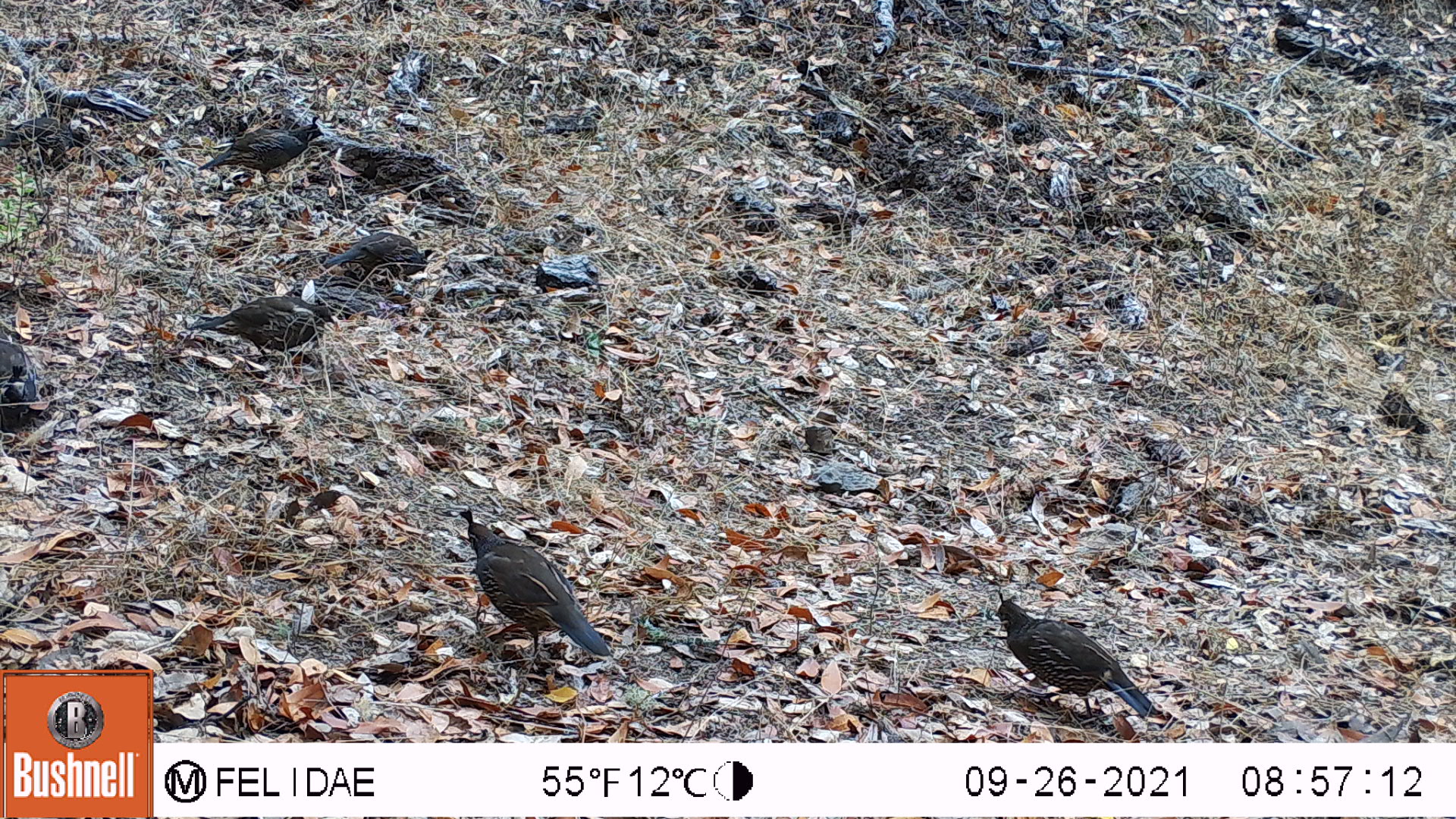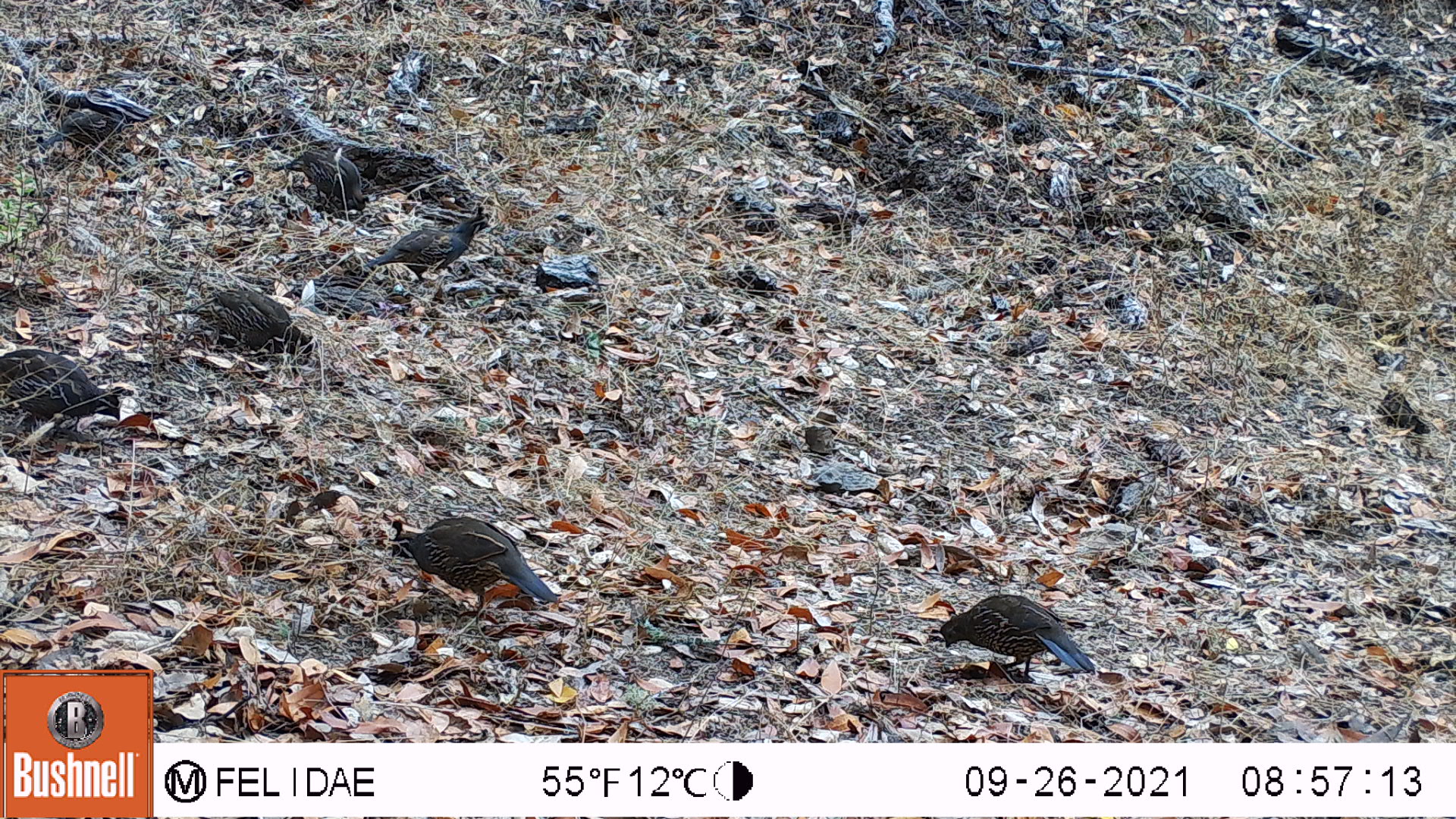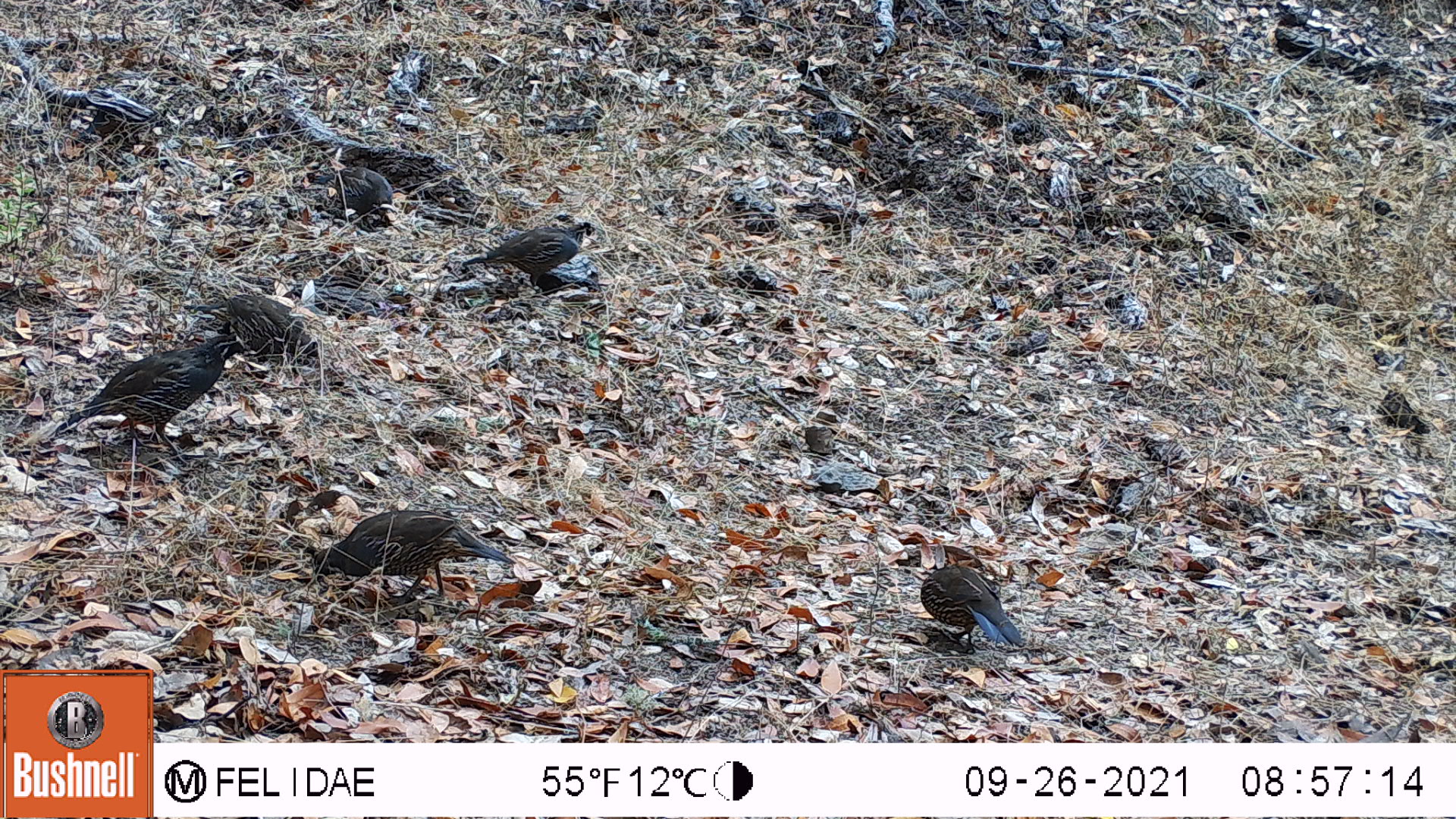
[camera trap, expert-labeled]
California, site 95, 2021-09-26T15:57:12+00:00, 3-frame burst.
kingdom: Animalia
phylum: Chordata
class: Aves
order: Galliformes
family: Odontophoridae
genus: Callipepla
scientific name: Callipepla californica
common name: california quail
California quail (Callipepla californica).